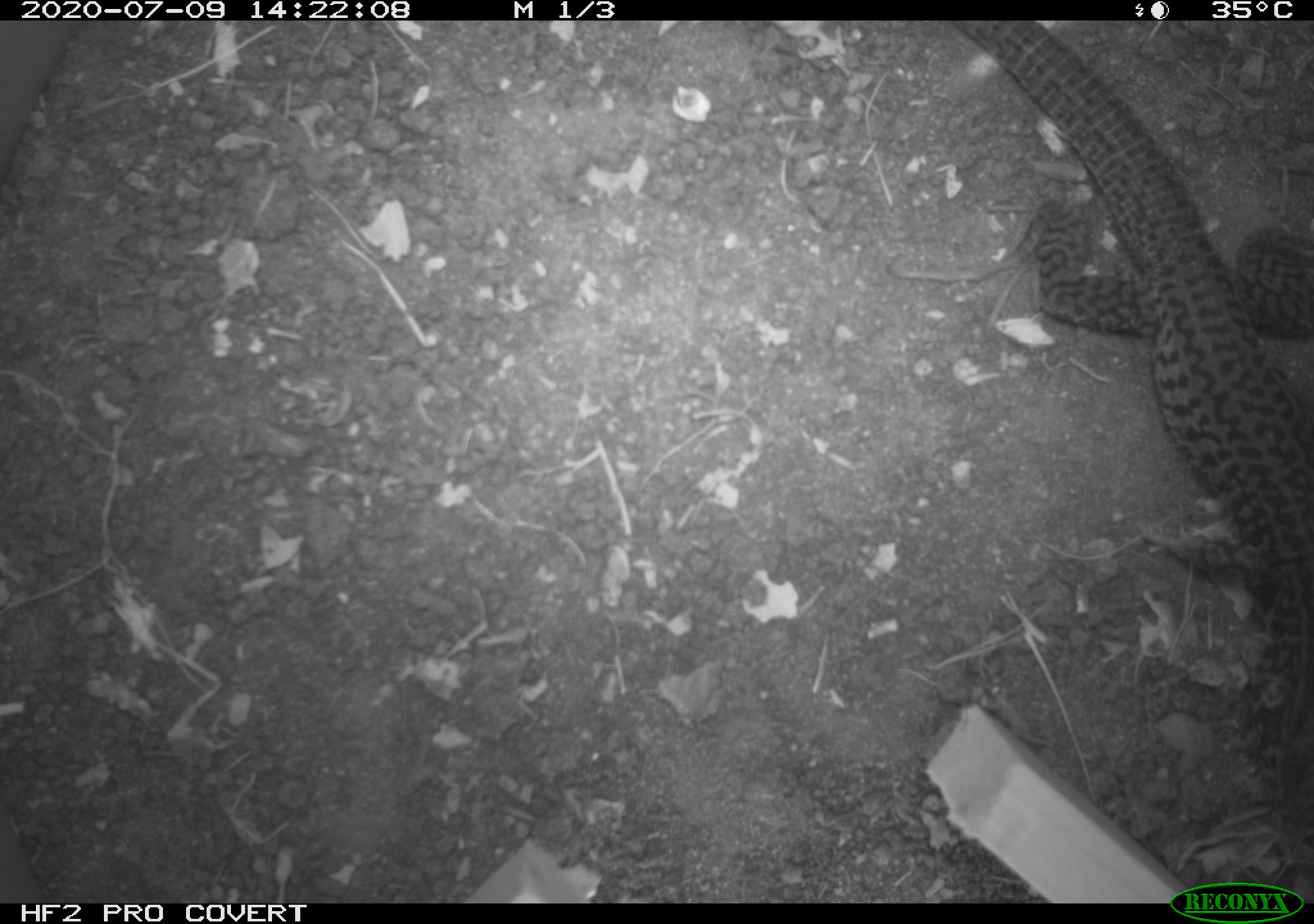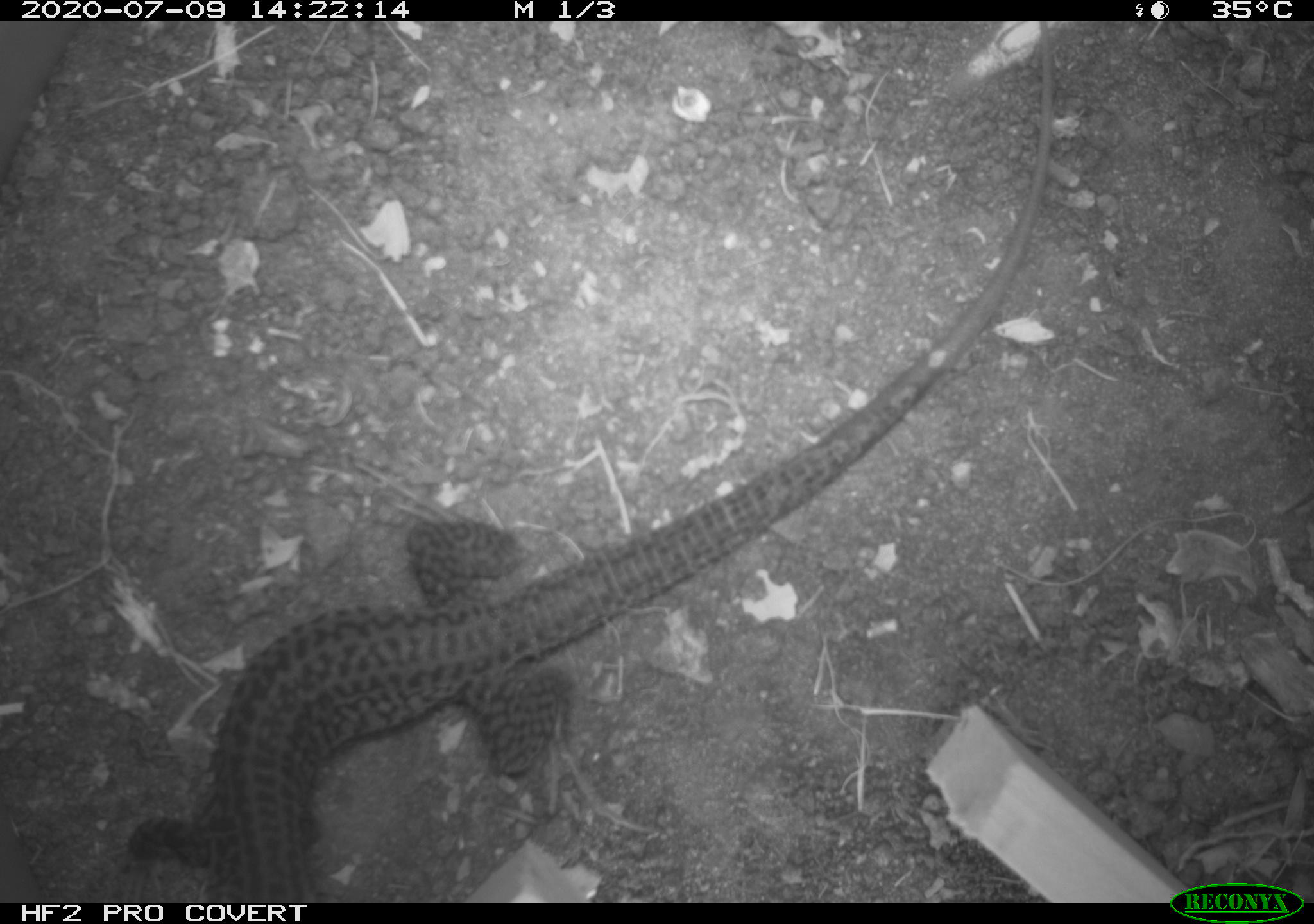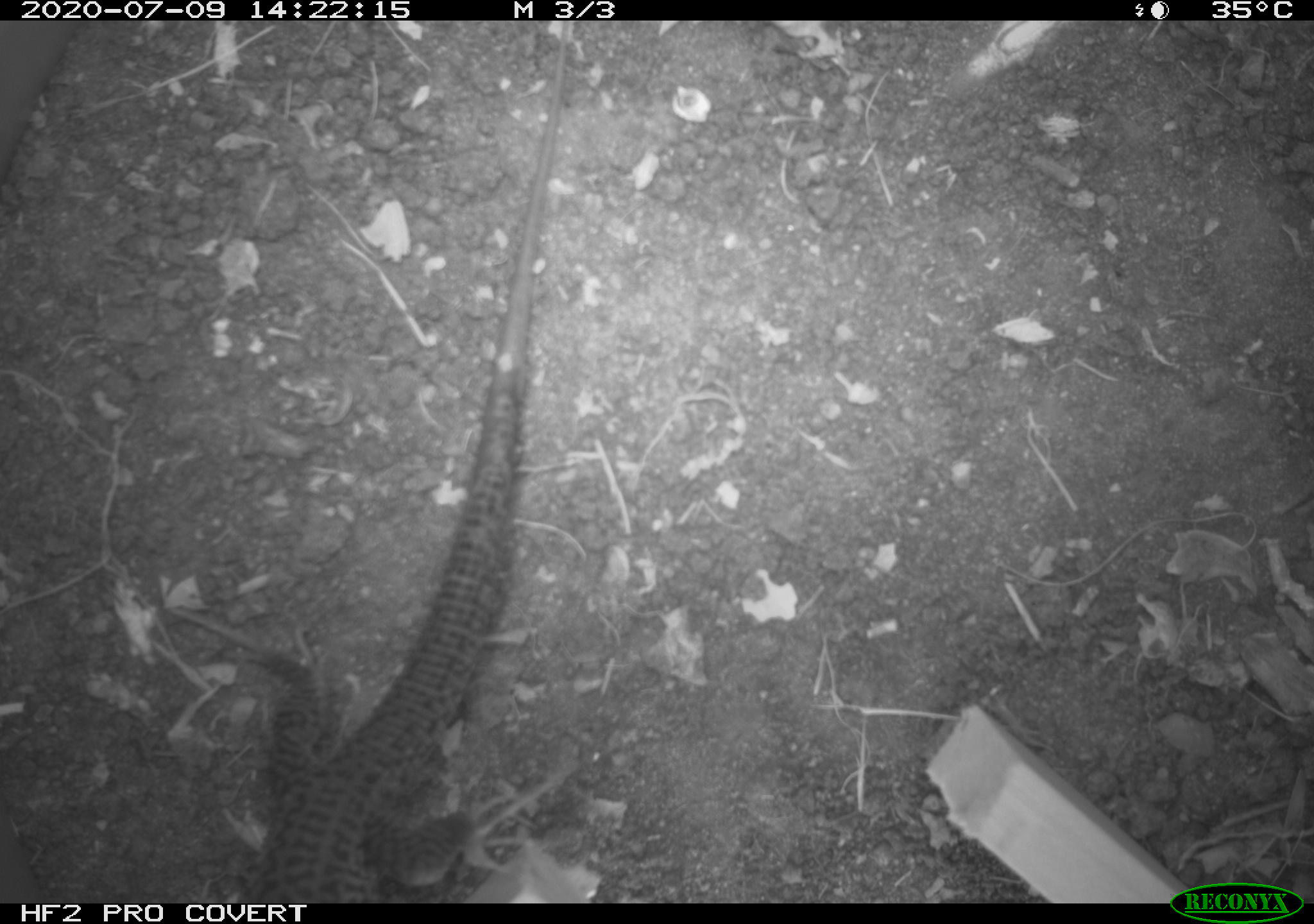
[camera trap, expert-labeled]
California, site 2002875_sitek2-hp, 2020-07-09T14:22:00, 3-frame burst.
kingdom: Animalia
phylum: Chordata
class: Reptilia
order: Squamata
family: Teiidae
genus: Aspidoscelis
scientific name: Aspidoscelis tigris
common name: western whiptail